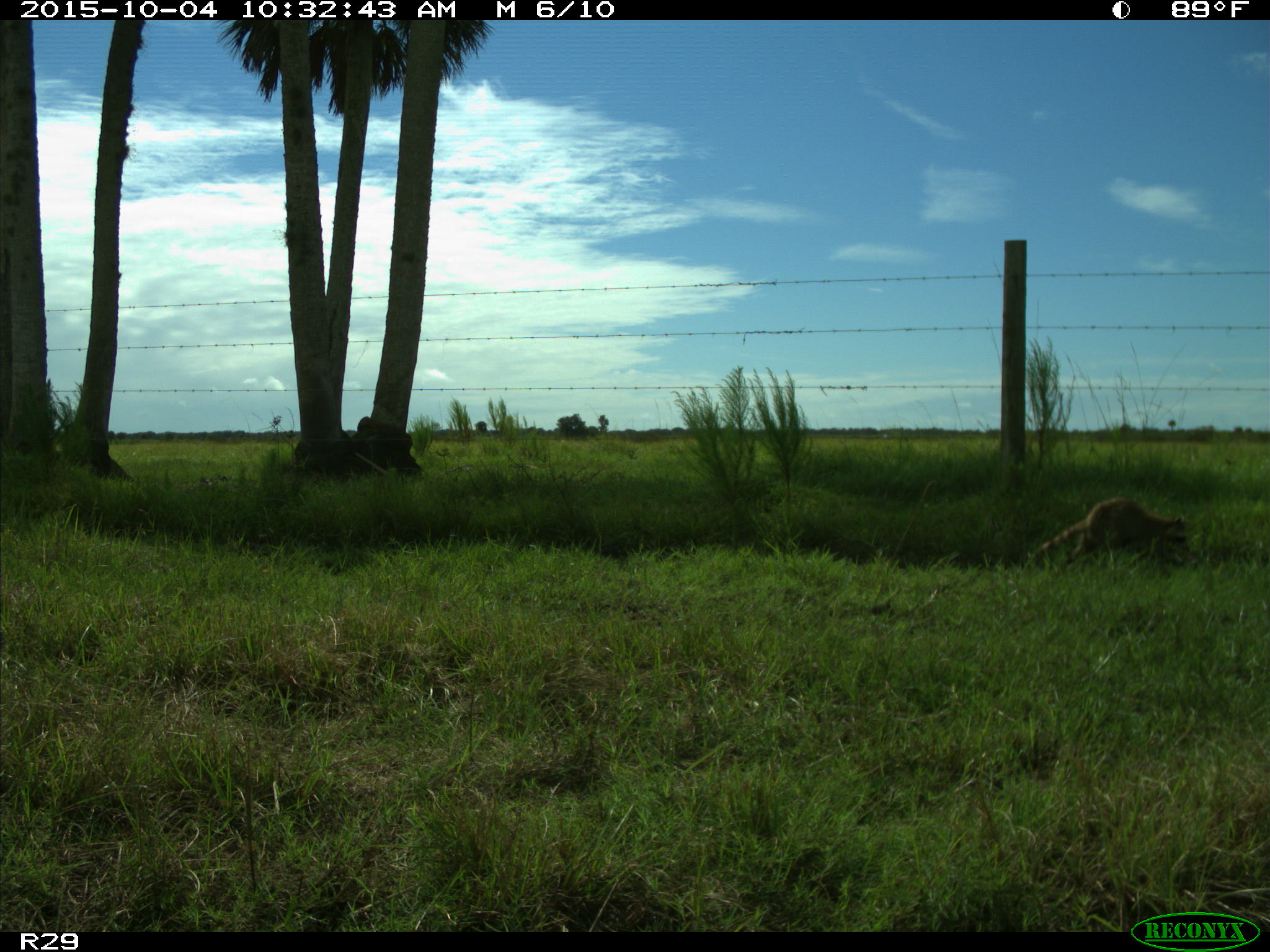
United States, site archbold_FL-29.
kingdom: Animalia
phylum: Chordata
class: Mammalia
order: Carnivora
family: Procyonidae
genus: Procyon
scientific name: Procyon lotor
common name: common raccoon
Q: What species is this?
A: Procyon lotor (common raccoon).